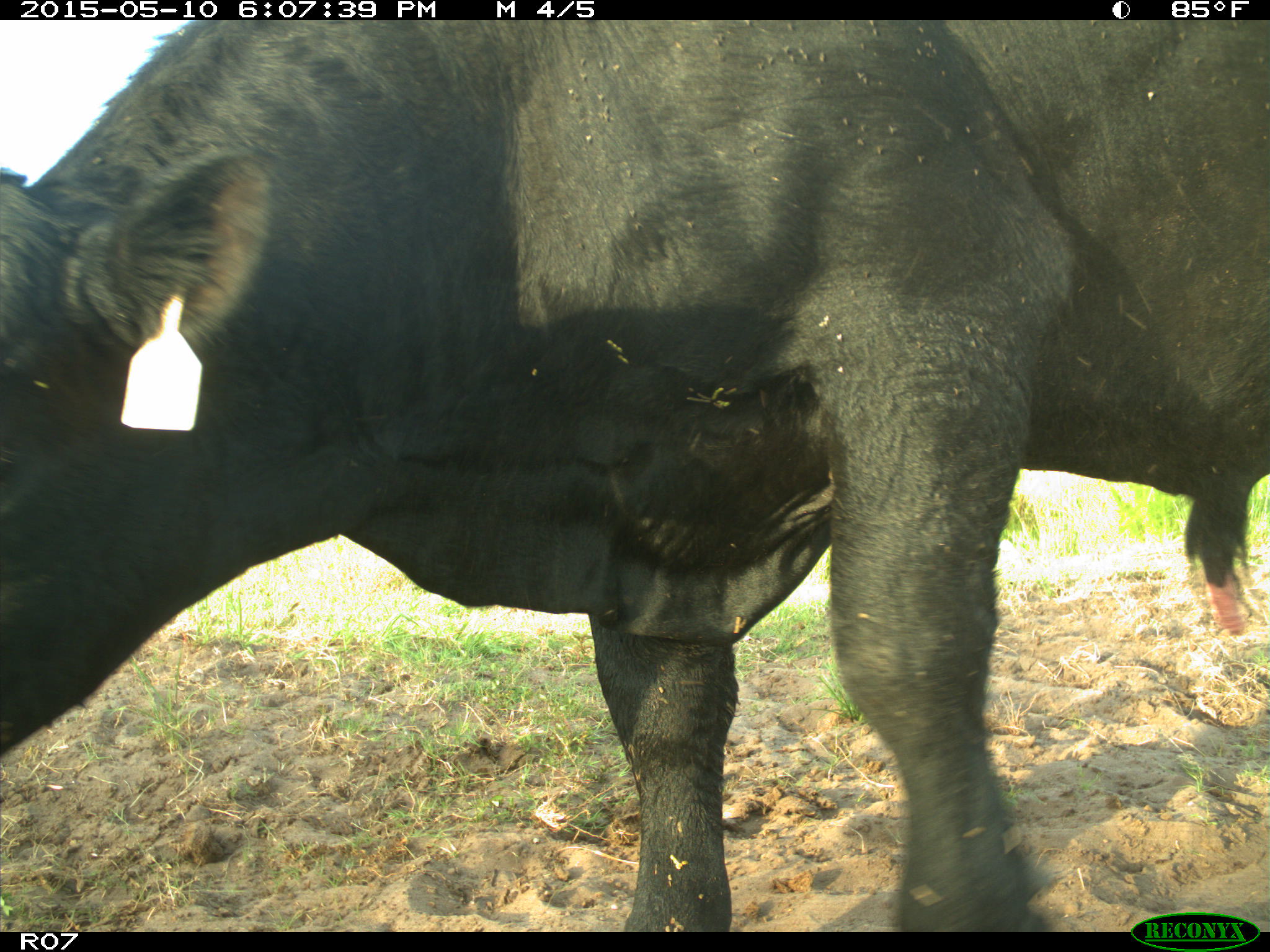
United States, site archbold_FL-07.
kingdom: Animalia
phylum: Chordata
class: Mammalia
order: Artiodactyla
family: Bovidae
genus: Bos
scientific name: Bos taurus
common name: domestic cow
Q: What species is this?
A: Bos taurus (domestic cow).